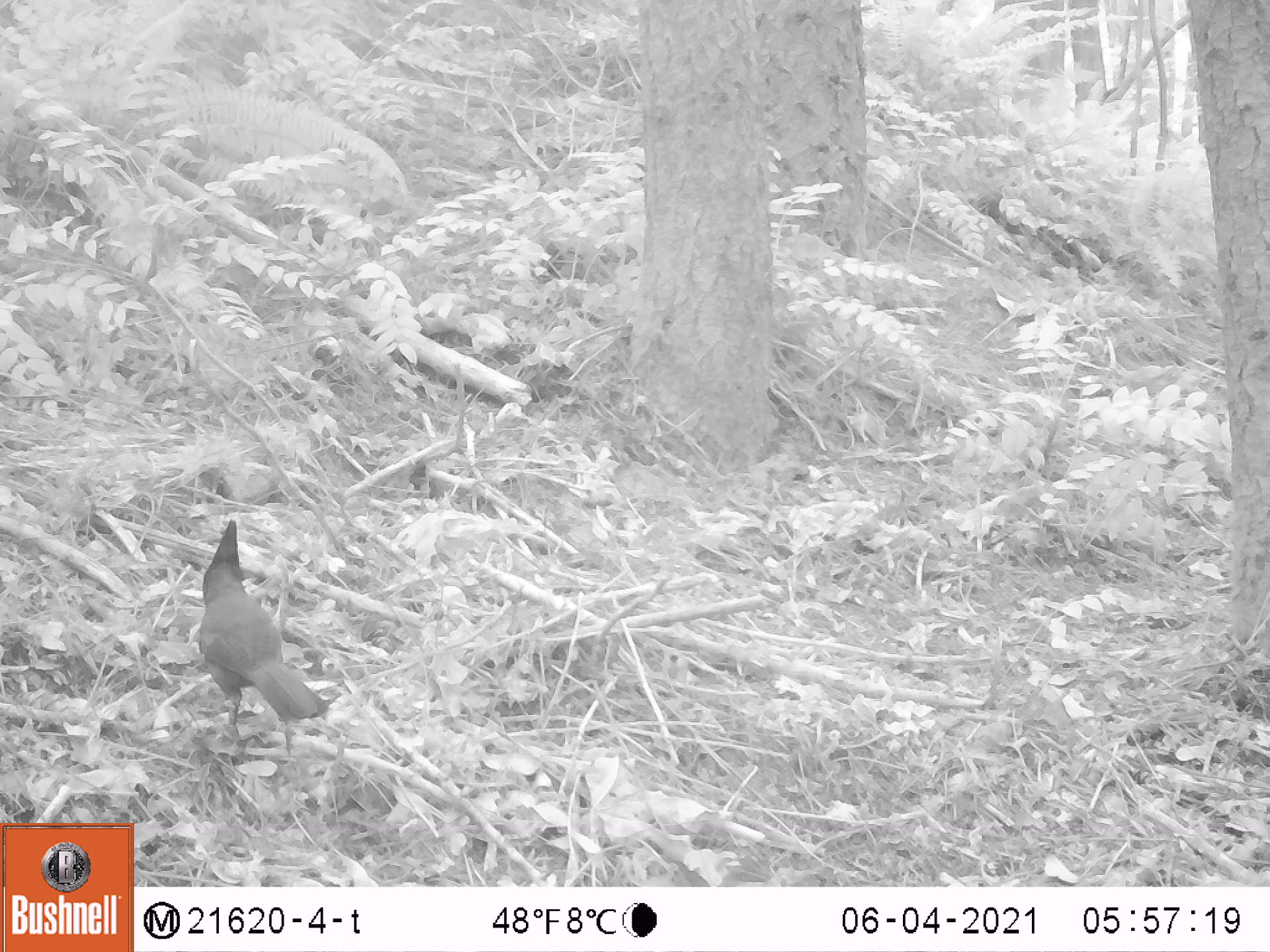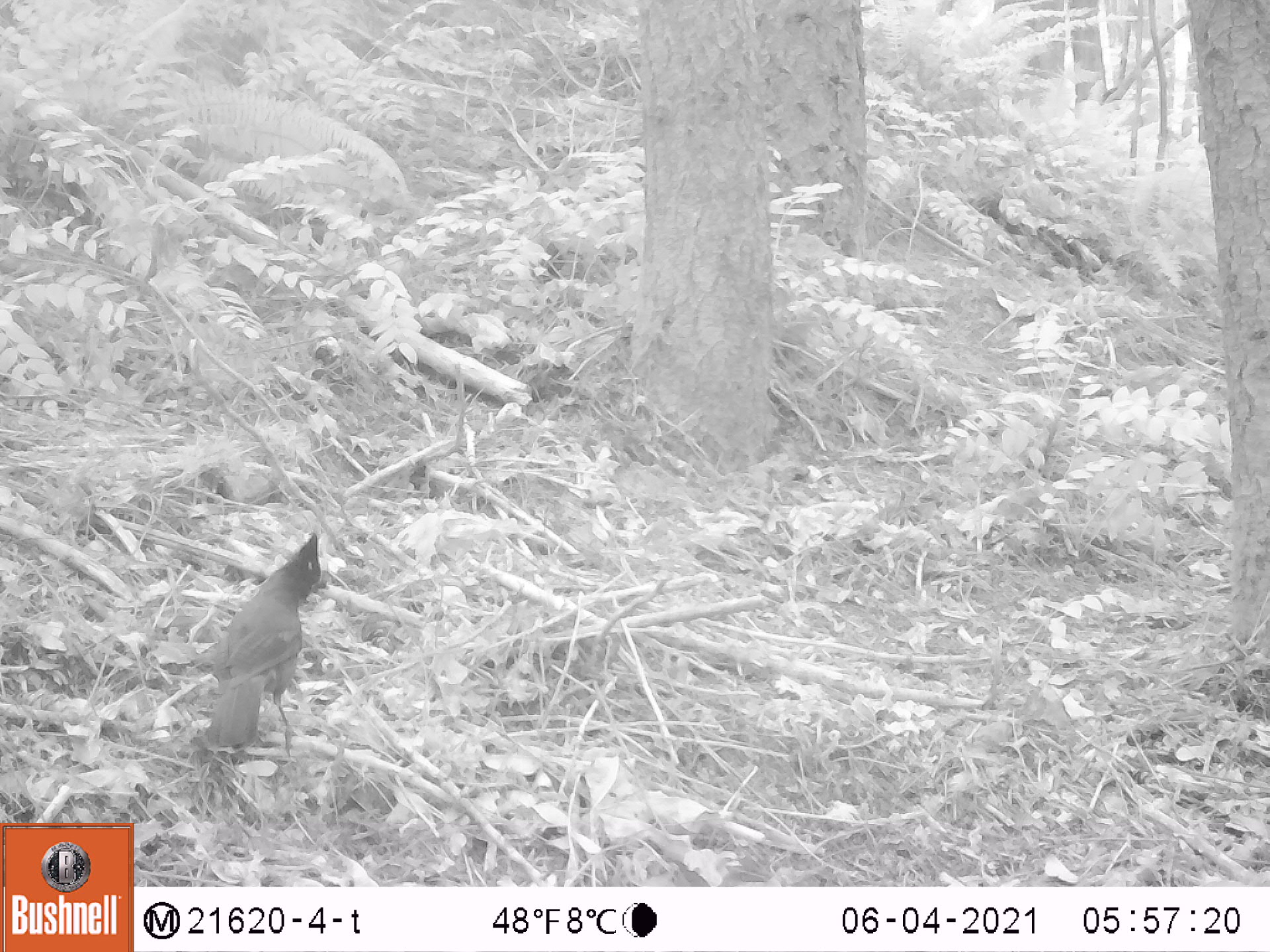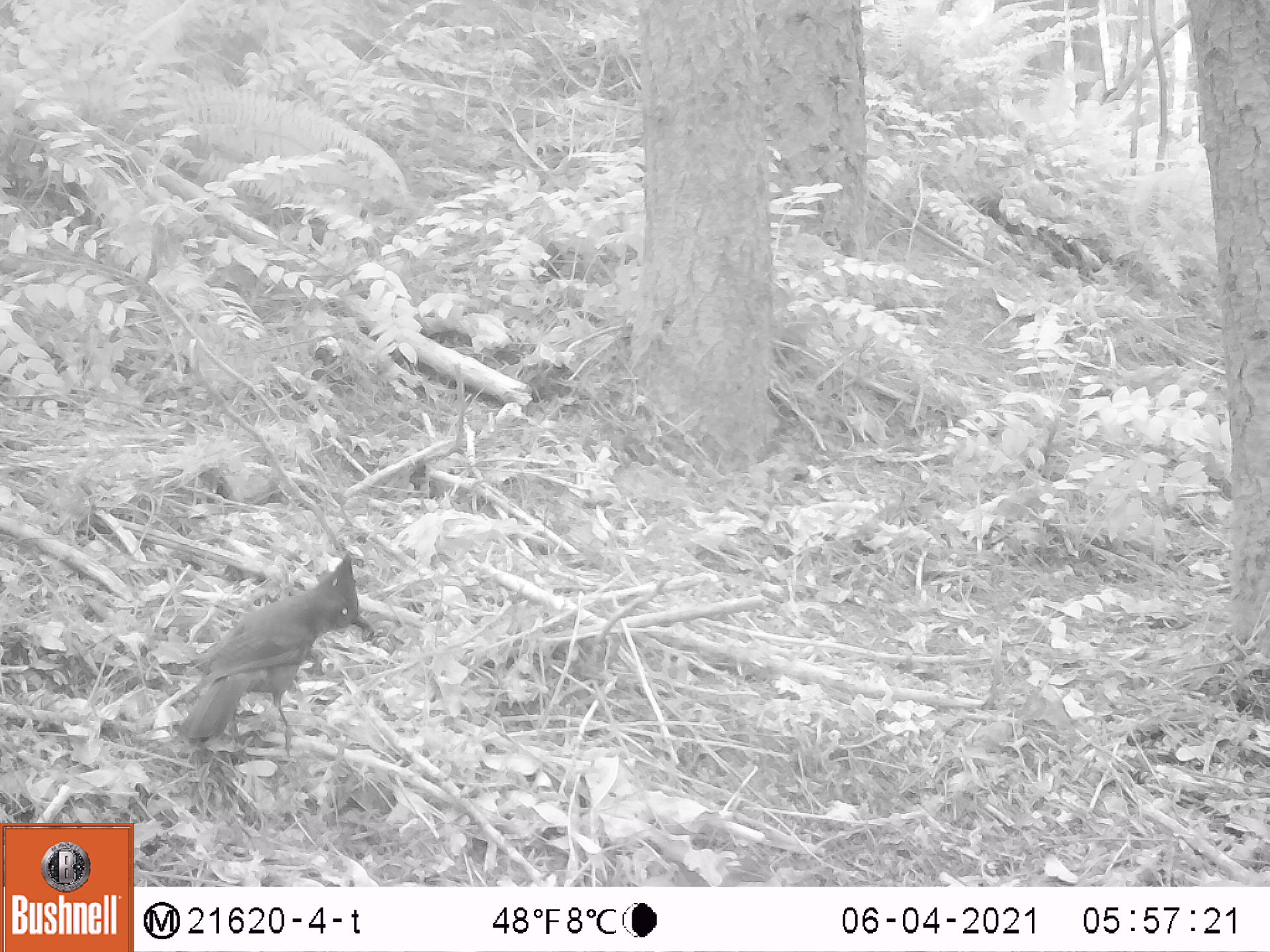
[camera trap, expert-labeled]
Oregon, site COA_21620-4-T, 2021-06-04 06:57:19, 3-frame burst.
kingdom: Animalia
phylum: Chordata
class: Aves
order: Passeriformes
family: Corvidae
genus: Cyanocitta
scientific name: Cyanocitta stelleri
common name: steller's jay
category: stellers jay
Stellers jay (steller's jay) (Cyanocitta stelleri).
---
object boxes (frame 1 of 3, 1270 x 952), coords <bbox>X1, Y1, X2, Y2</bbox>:
stellers jay: <bbox>156, 490, 367, 780</bbox>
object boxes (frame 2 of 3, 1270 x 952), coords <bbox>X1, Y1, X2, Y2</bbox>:
stellers jay: <bbox>162, 488, 375, 775</bbox>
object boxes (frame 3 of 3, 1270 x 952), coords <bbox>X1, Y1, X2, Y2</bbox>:
stellers jay: <bbox>156, 510, 395, 778</bbox>